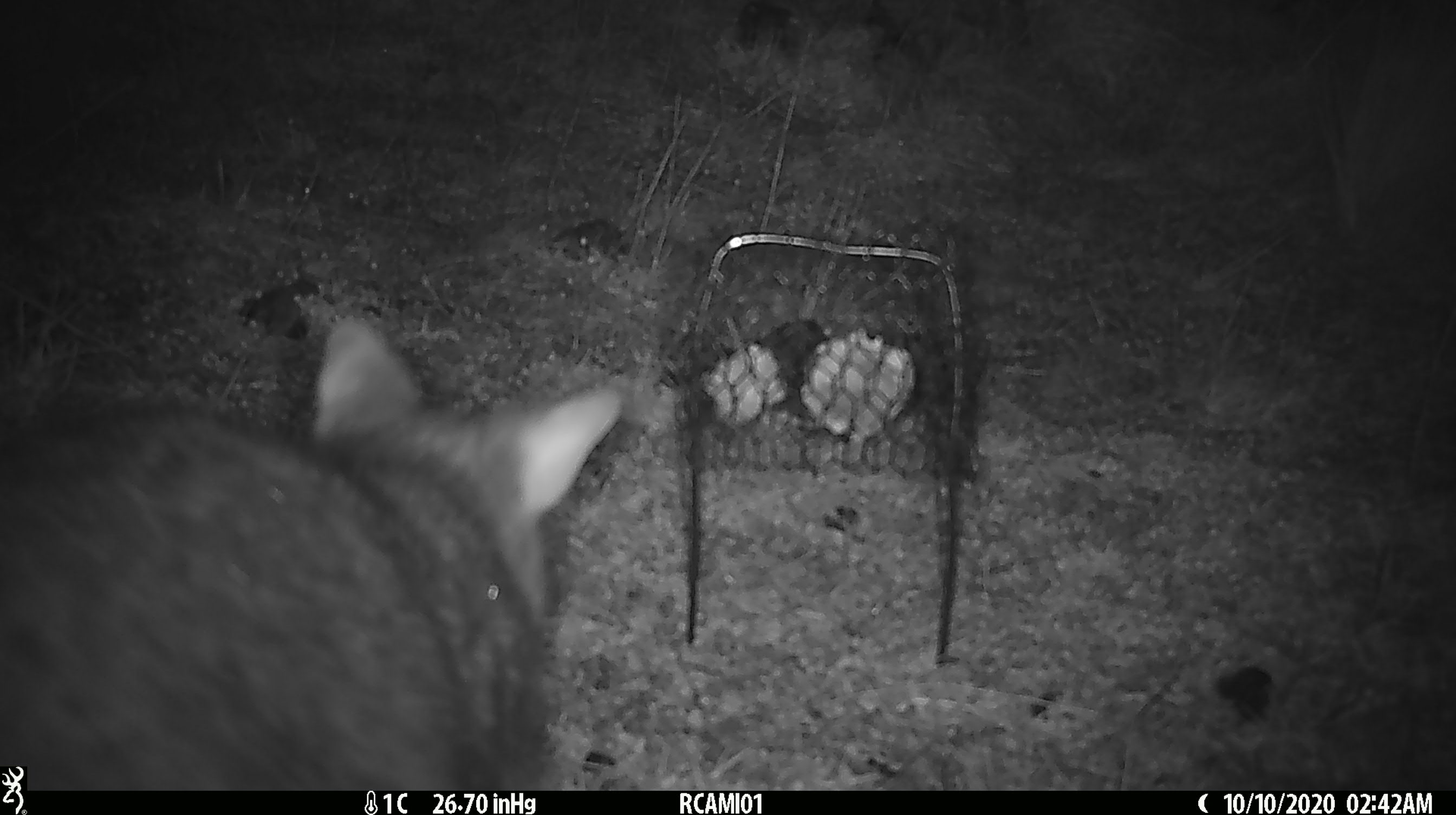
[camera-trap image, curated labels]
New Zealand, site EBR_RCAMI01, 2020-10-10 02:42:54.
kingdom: Animalia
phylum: Chordata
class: Mammalia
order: Diprotodontia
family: Phalangeridae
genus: Trichosurus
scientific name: Trichosurus vulpecula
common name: common brushtail possum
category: possum